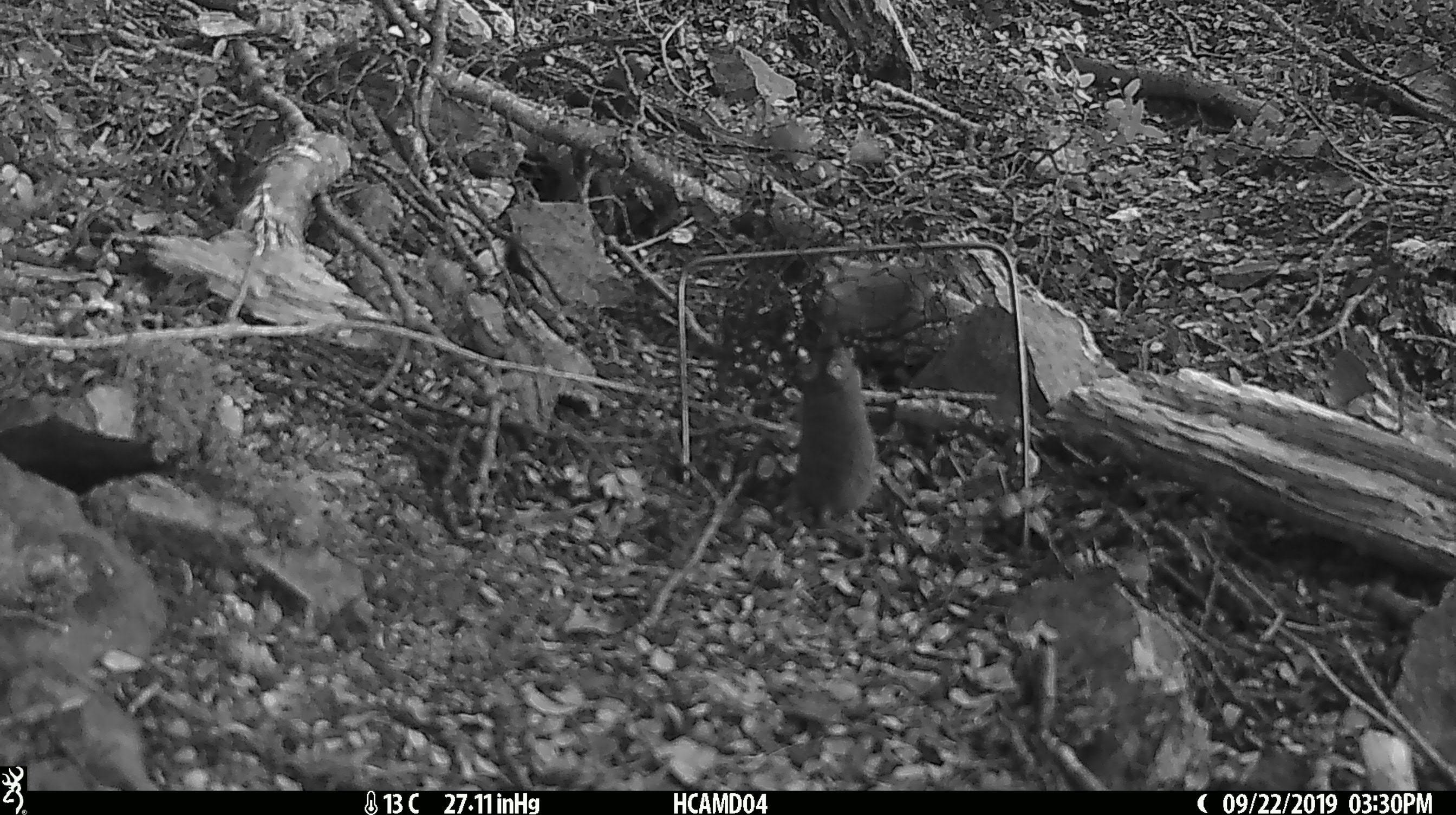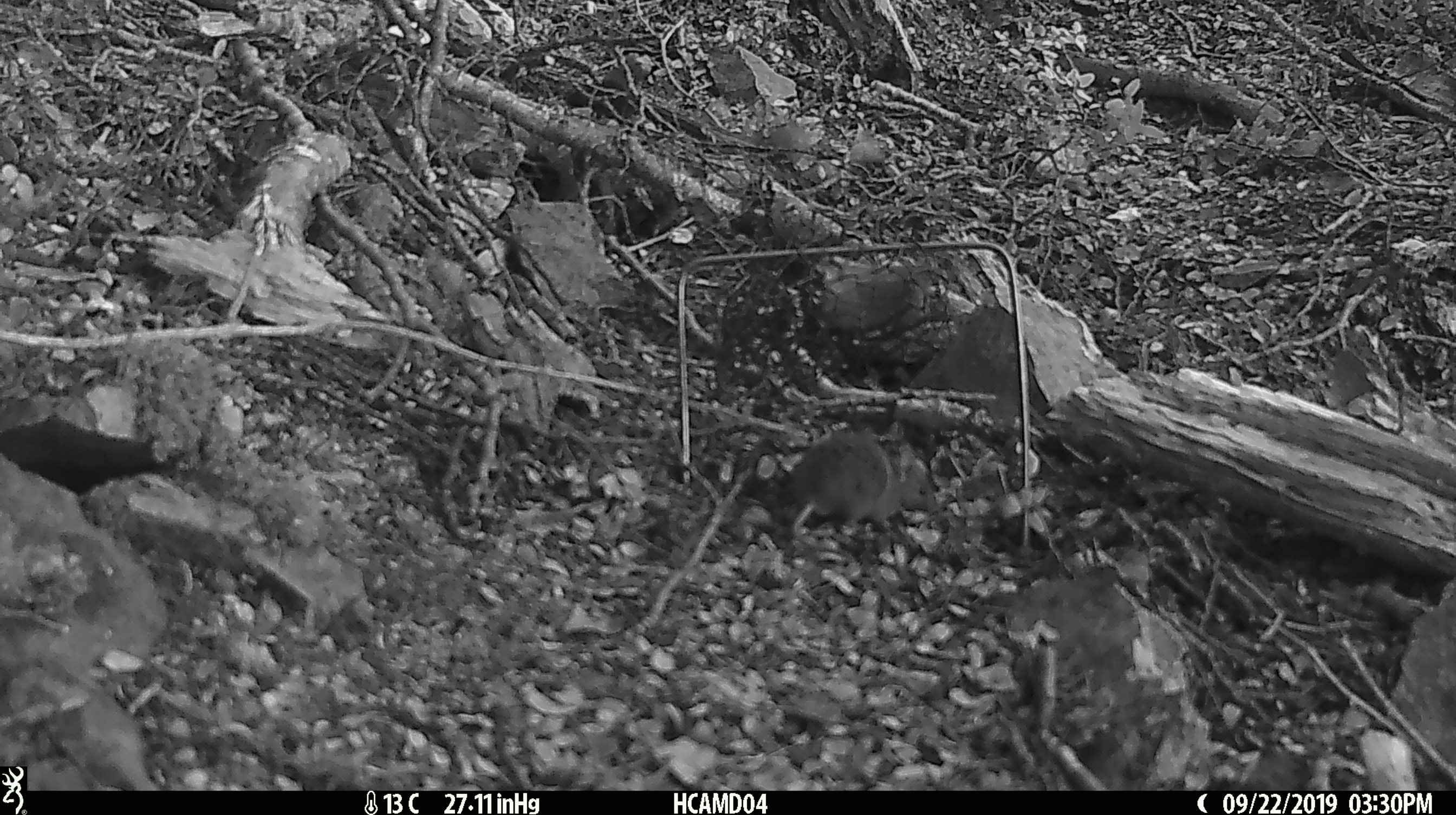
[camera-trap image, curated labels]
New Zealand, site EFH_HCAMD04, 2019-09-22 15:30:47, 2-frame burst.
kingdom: Animalia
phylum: Chordata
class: Mammalia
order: Rodentia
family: Muridae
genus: Mus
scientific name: Mus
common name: mouse